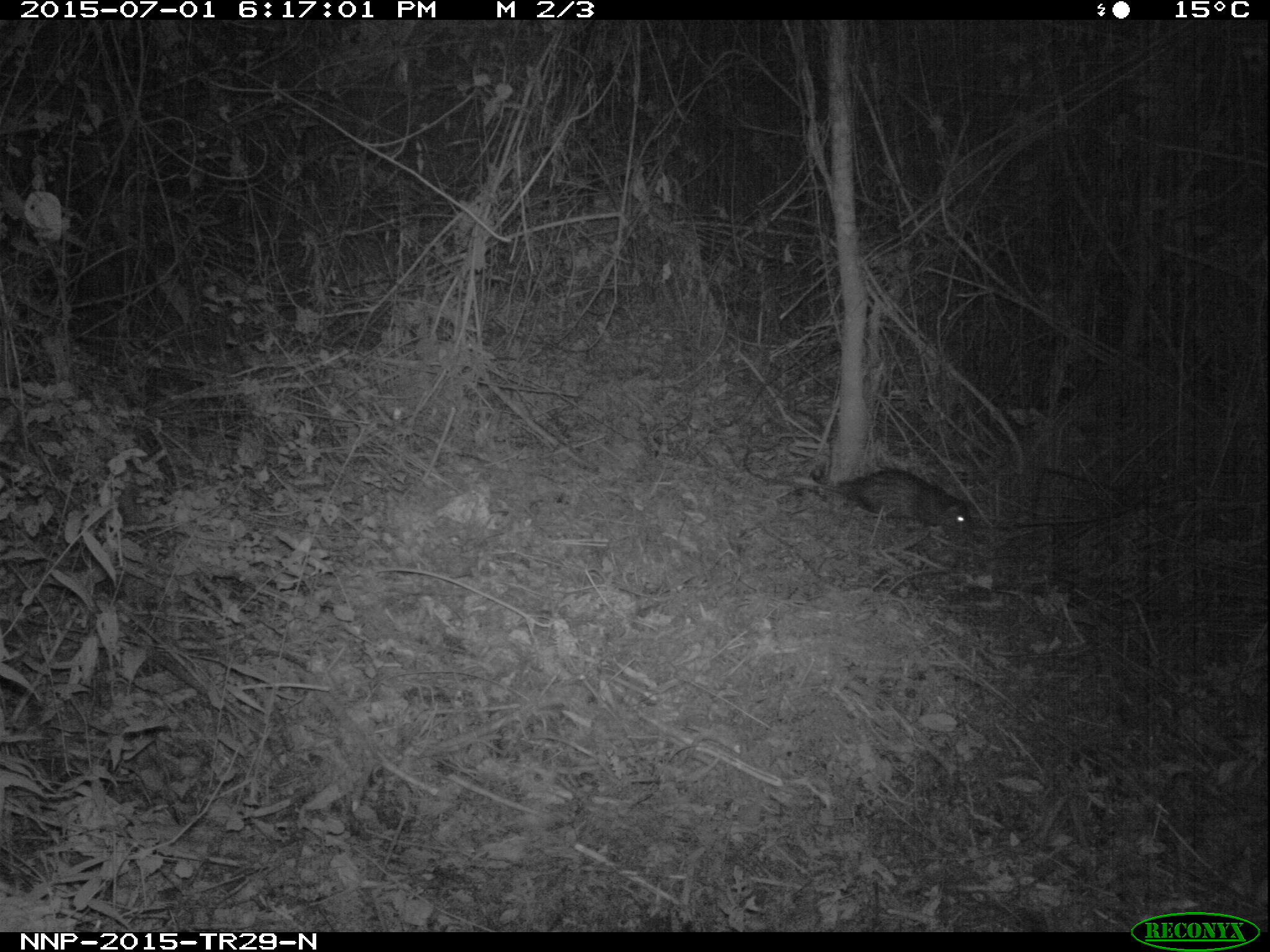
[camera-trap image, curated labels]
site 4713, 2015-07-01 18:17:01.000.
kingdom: Animalia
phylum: Chordata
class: Mammalia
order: Rodentia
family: Hystricidae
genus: Atherurus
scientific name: Atherurus africanus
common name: african brush-tailed porcupine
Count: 1.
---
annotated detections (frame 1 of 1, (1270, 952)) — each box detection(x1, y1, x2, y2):
atherurus africanus: detection(764, 463, 976, 536)